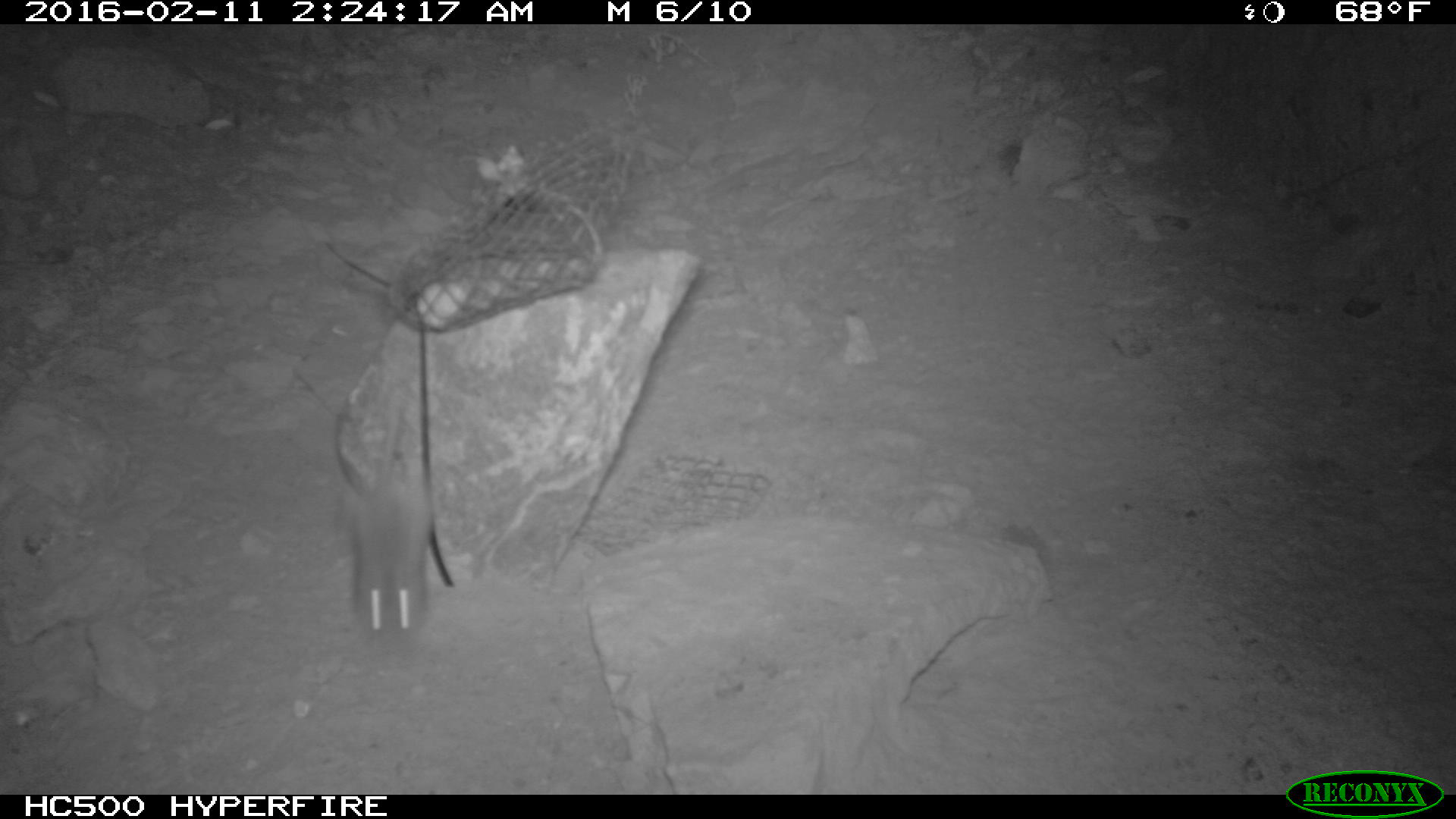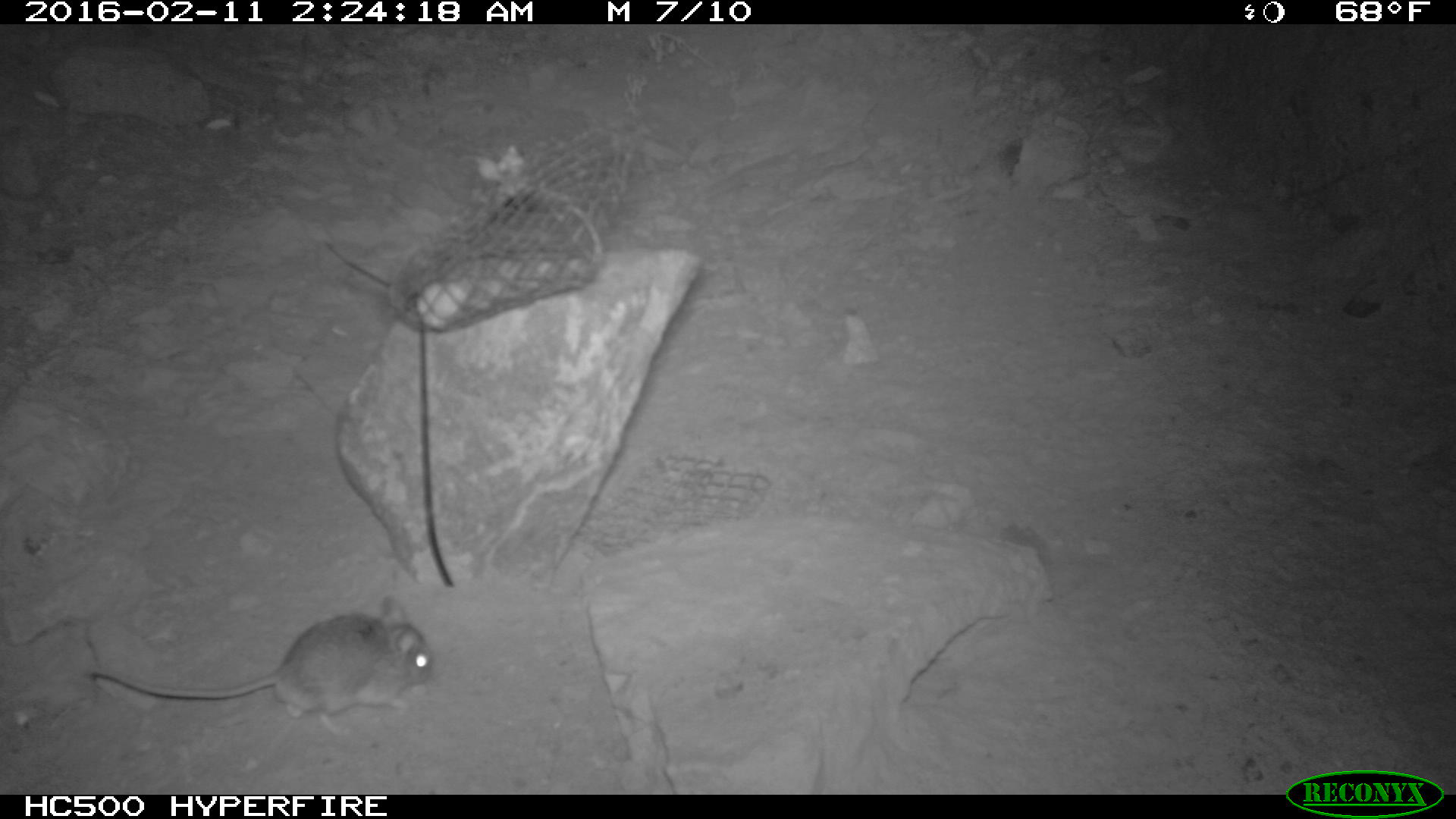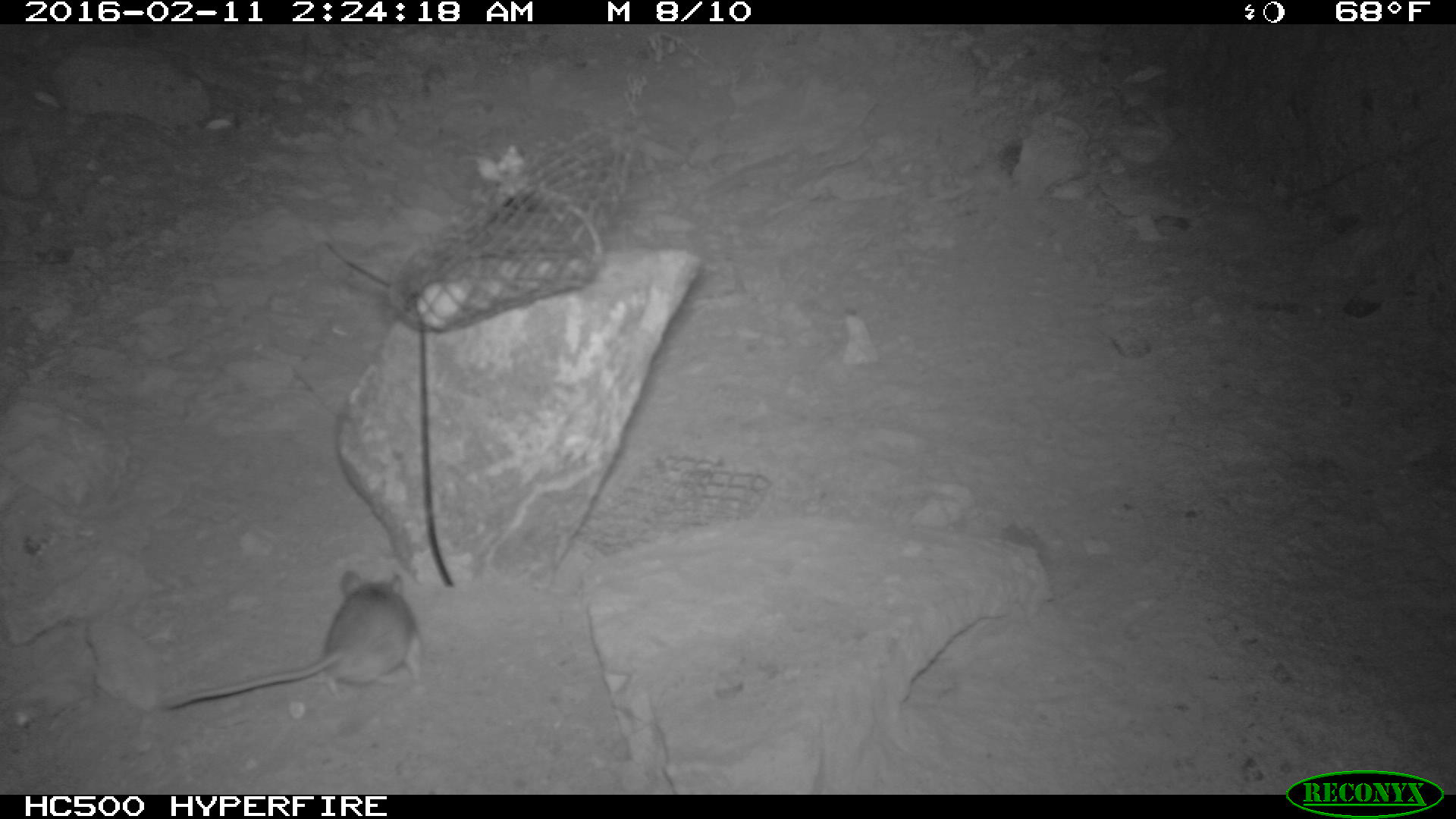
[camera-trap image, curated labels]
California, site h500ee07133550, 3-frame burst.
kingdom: Animalia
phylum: Chordata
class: Mammalia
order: Rodentia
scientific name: Rodentia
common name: rodent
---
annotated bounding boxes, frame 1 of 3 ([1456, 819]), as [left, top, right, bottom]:
rodent: [347, 371, 438, 668]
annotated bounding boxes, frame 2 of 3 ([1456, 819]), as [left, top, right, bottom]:
rodent: [86, 594, 436, 735]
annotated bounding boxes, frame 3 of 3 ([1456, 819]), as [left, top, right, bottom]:
rodent: [162, 570, 426, 714]